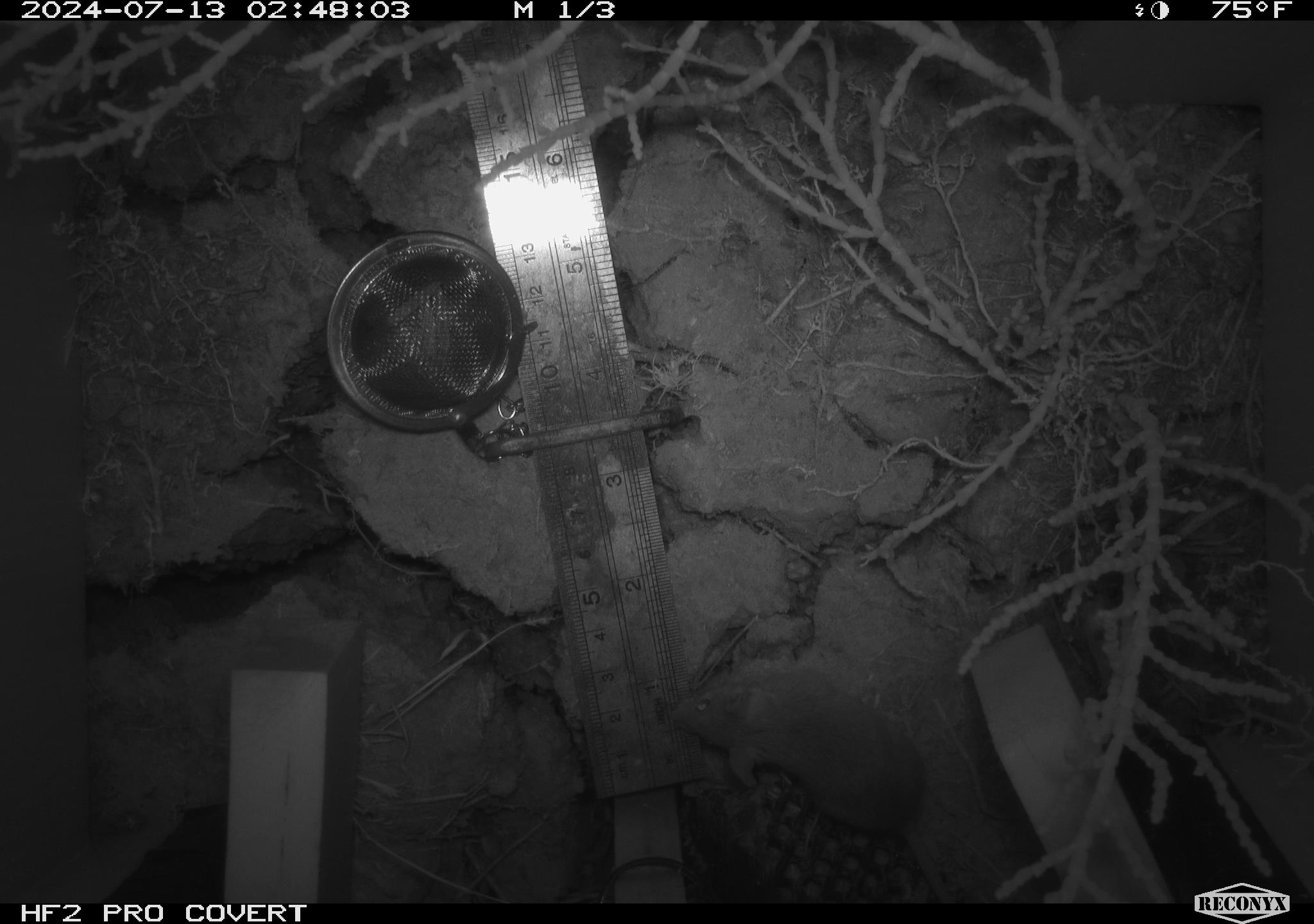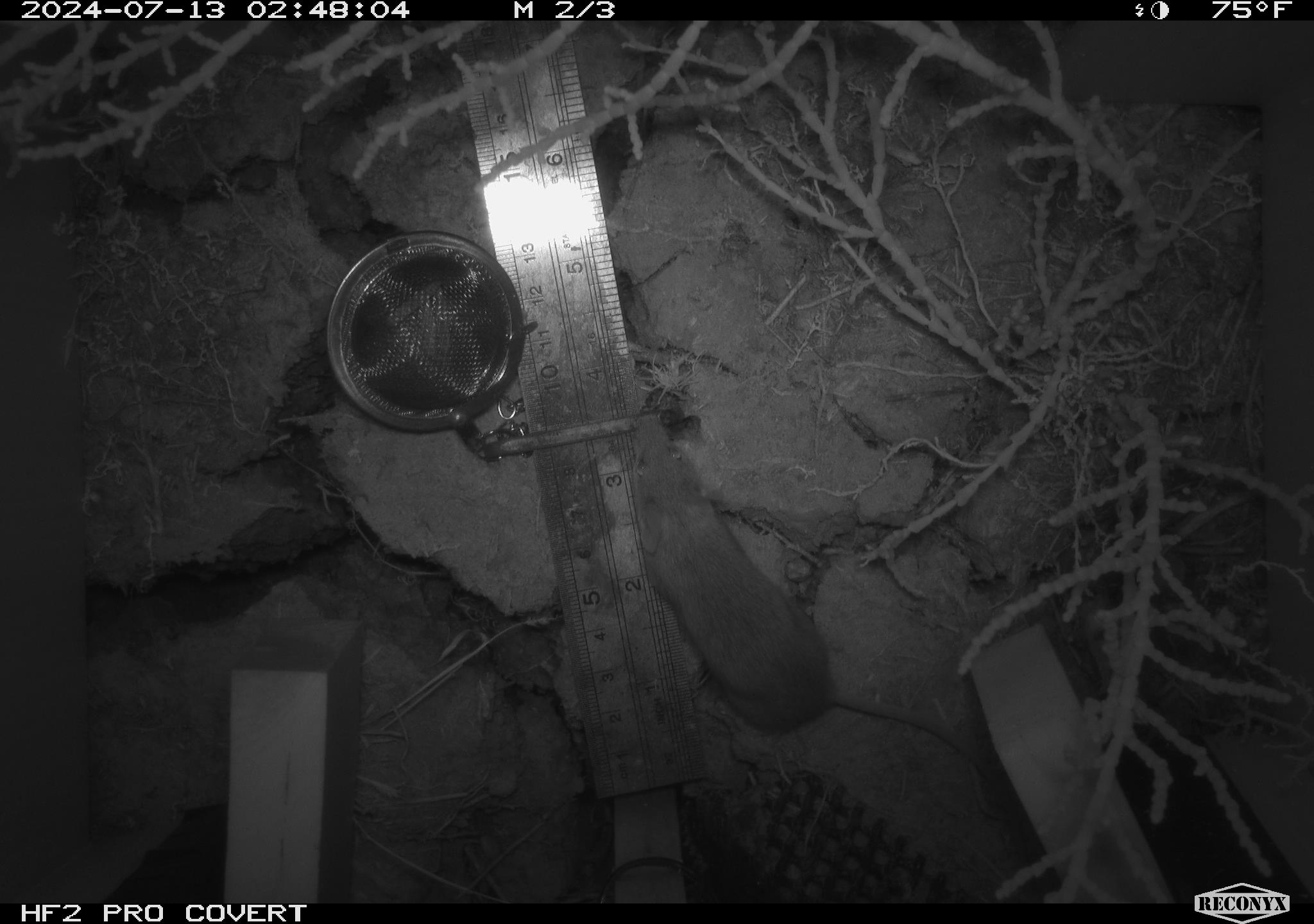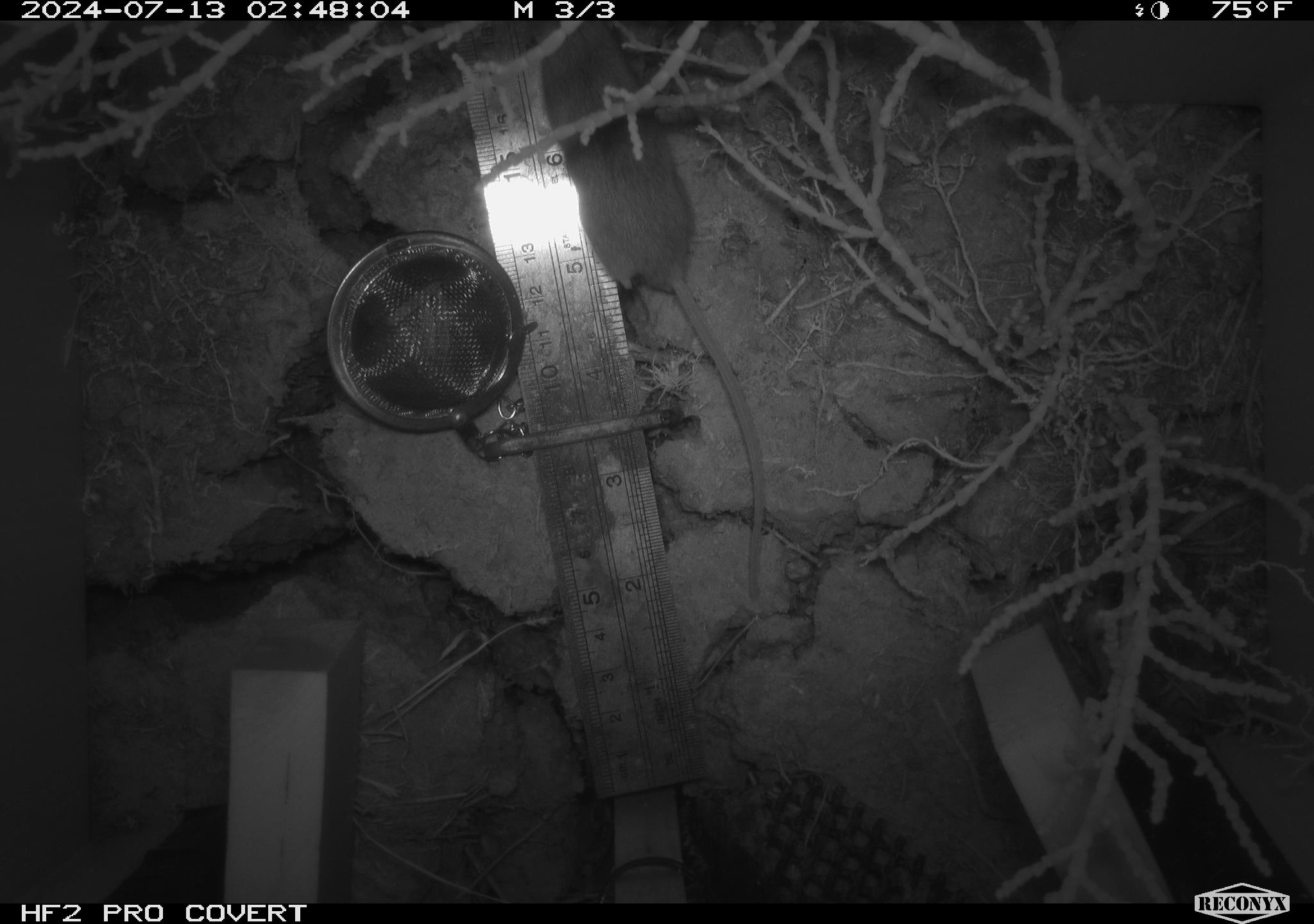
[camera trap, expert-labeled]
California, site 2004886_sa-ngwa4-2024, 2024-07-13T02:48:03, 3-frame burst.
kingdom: Animalia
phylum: Chordata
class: Mammalia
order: Rodentia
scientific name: Rodentia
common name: mouse species